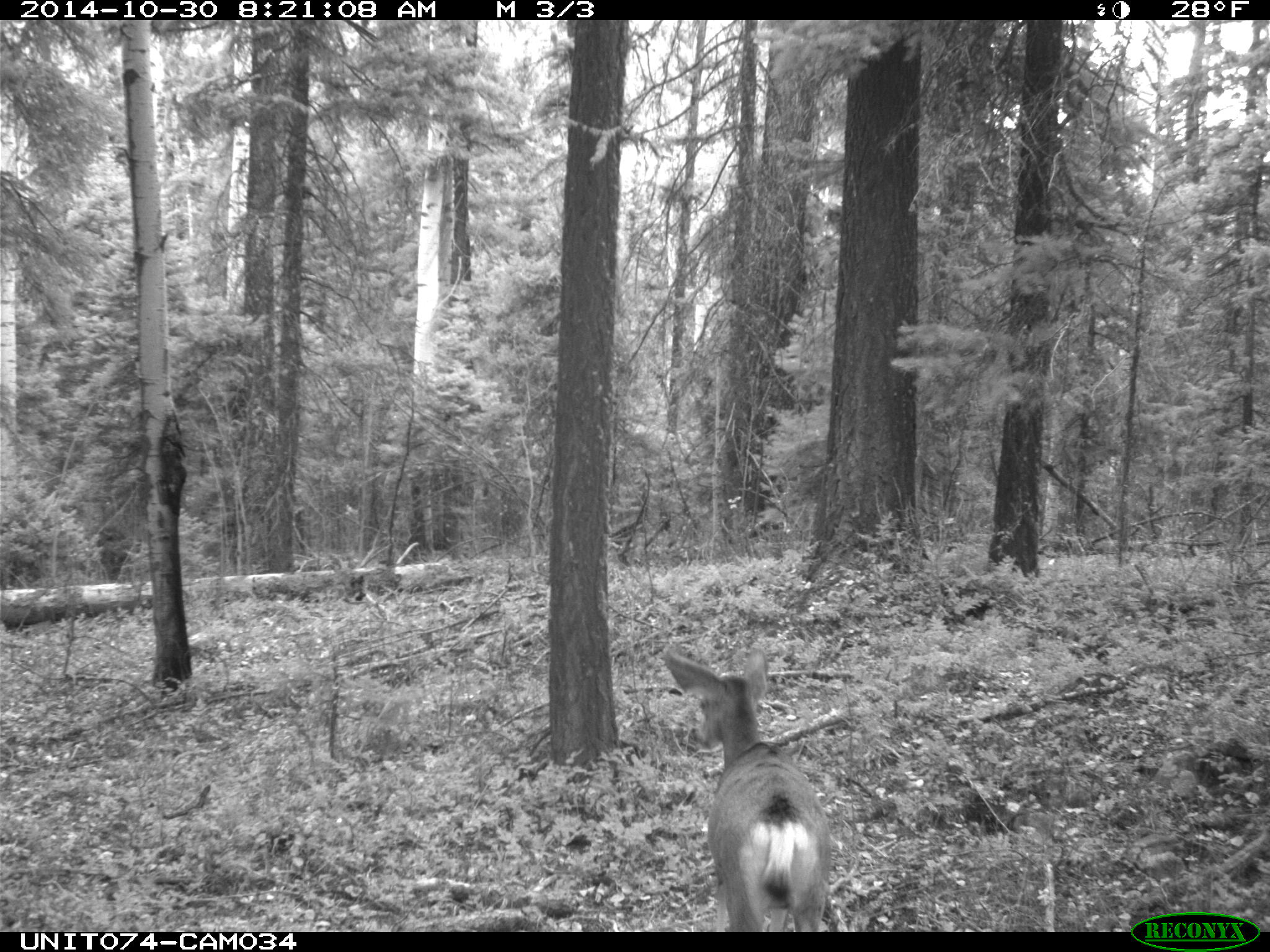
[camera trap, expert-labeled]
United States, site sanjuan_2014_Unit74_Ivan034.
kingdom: Animalia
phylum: Chordata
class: Mammalia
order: Artiodactyla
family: Cervidae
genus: Odocoileus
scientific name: Odocoileus hemionus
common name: mule deer